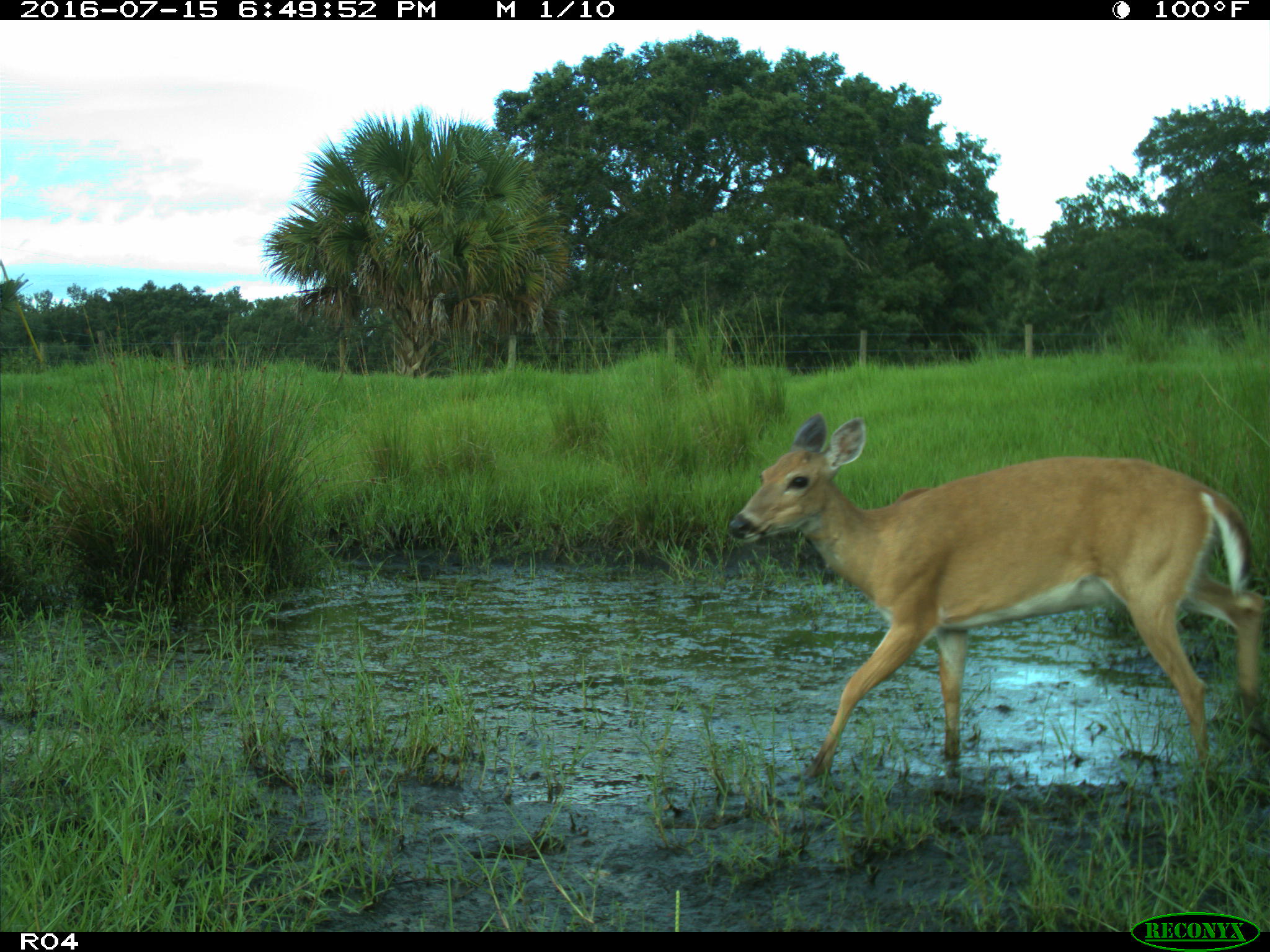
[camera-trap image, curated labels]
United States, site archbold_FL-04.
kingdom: Animalia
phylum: Chordata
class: Mammalia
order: Artiodactyla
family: Cervidae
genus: Odocoileus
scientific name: Odocoileus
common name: deer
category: unidentified deer